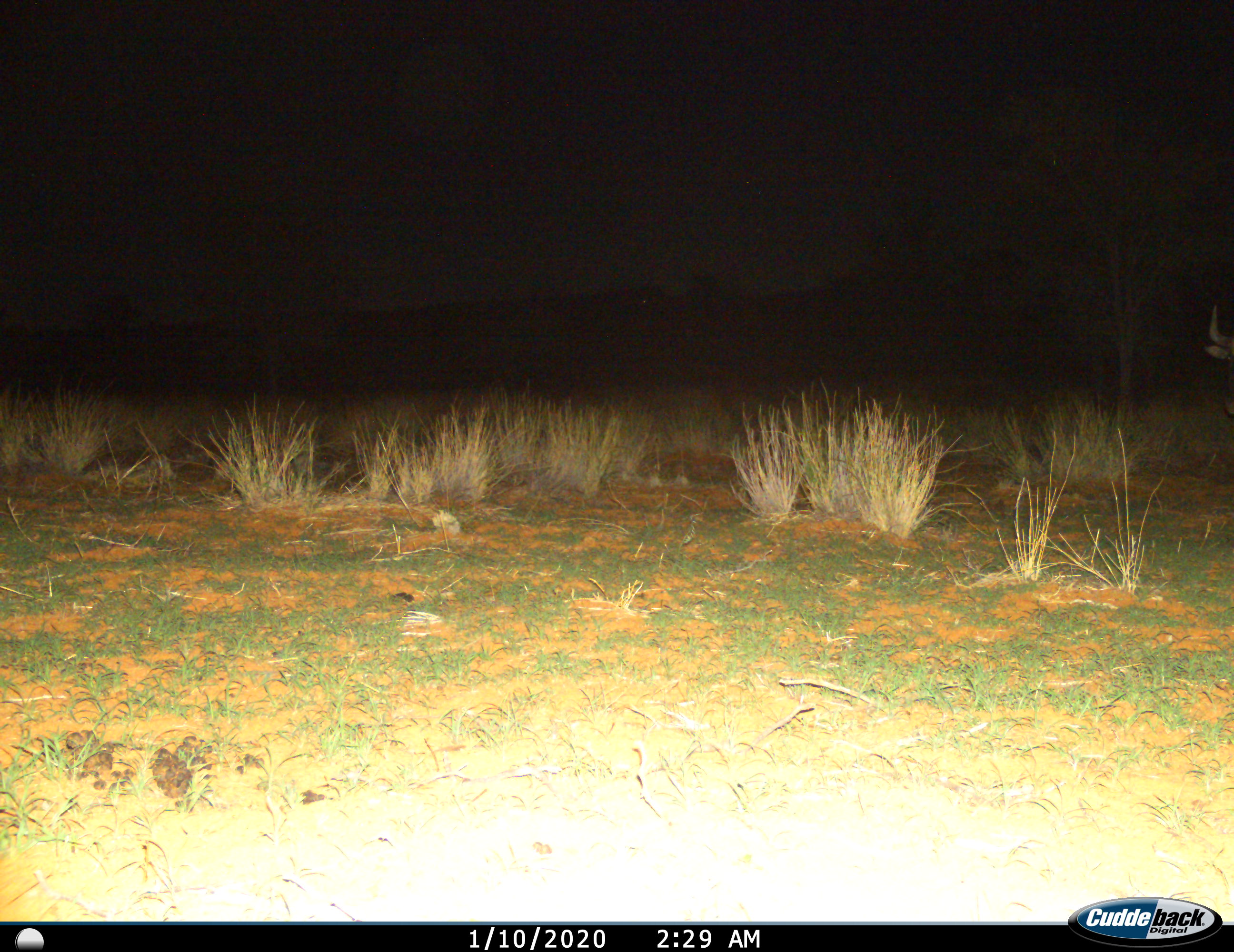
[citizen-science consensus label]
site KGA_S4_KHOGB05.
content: unidentified animal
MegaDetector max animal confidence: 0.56